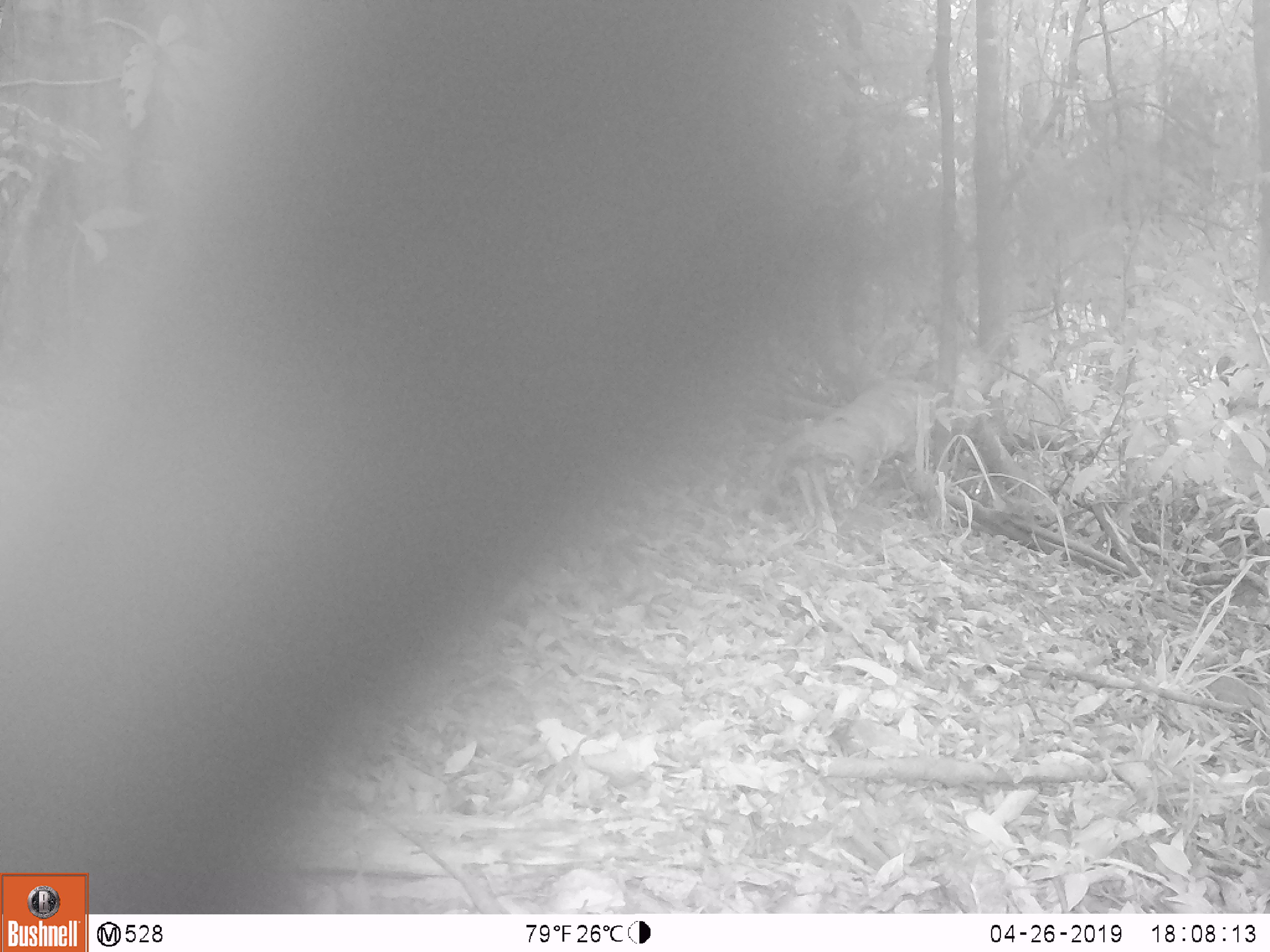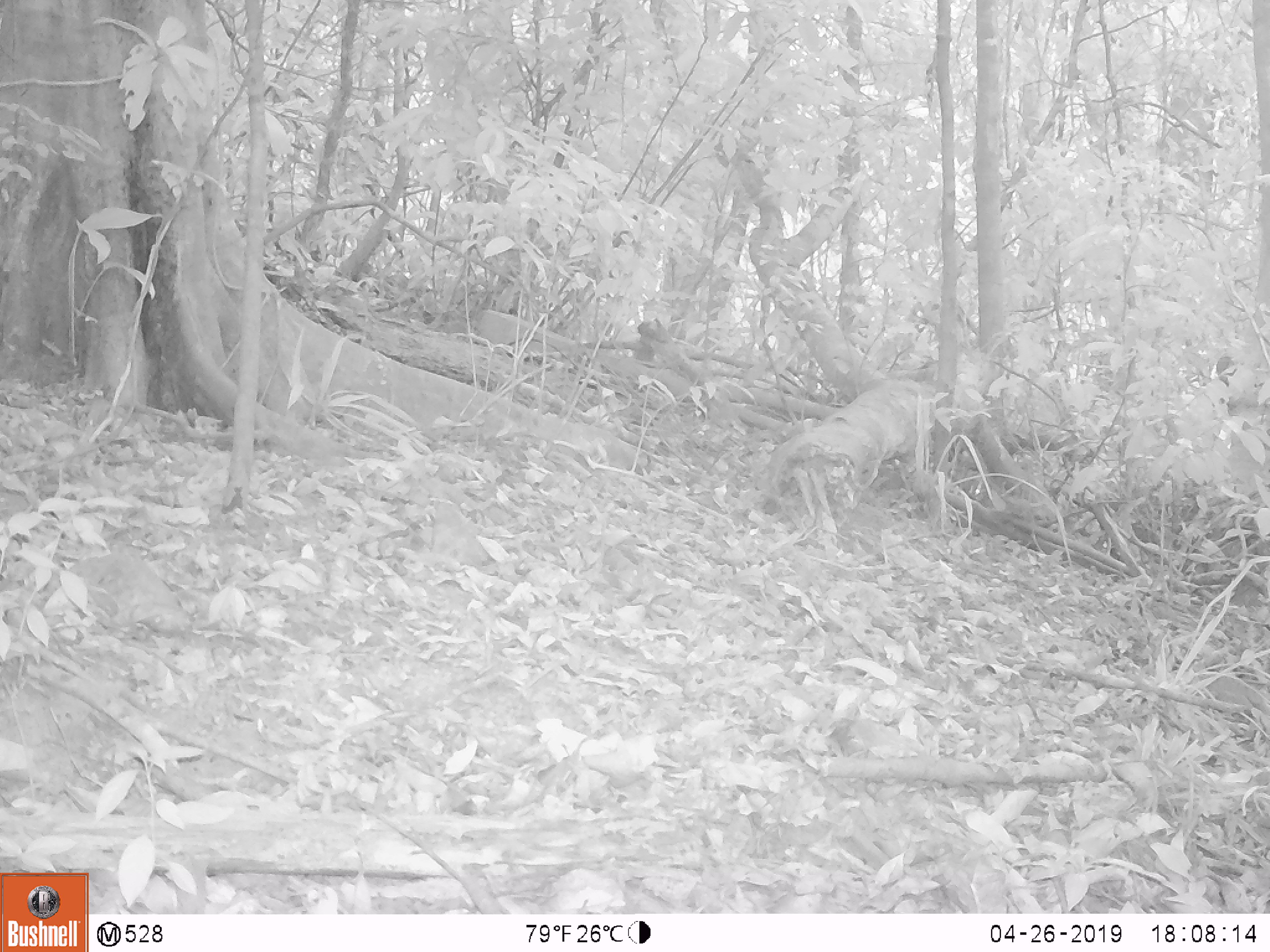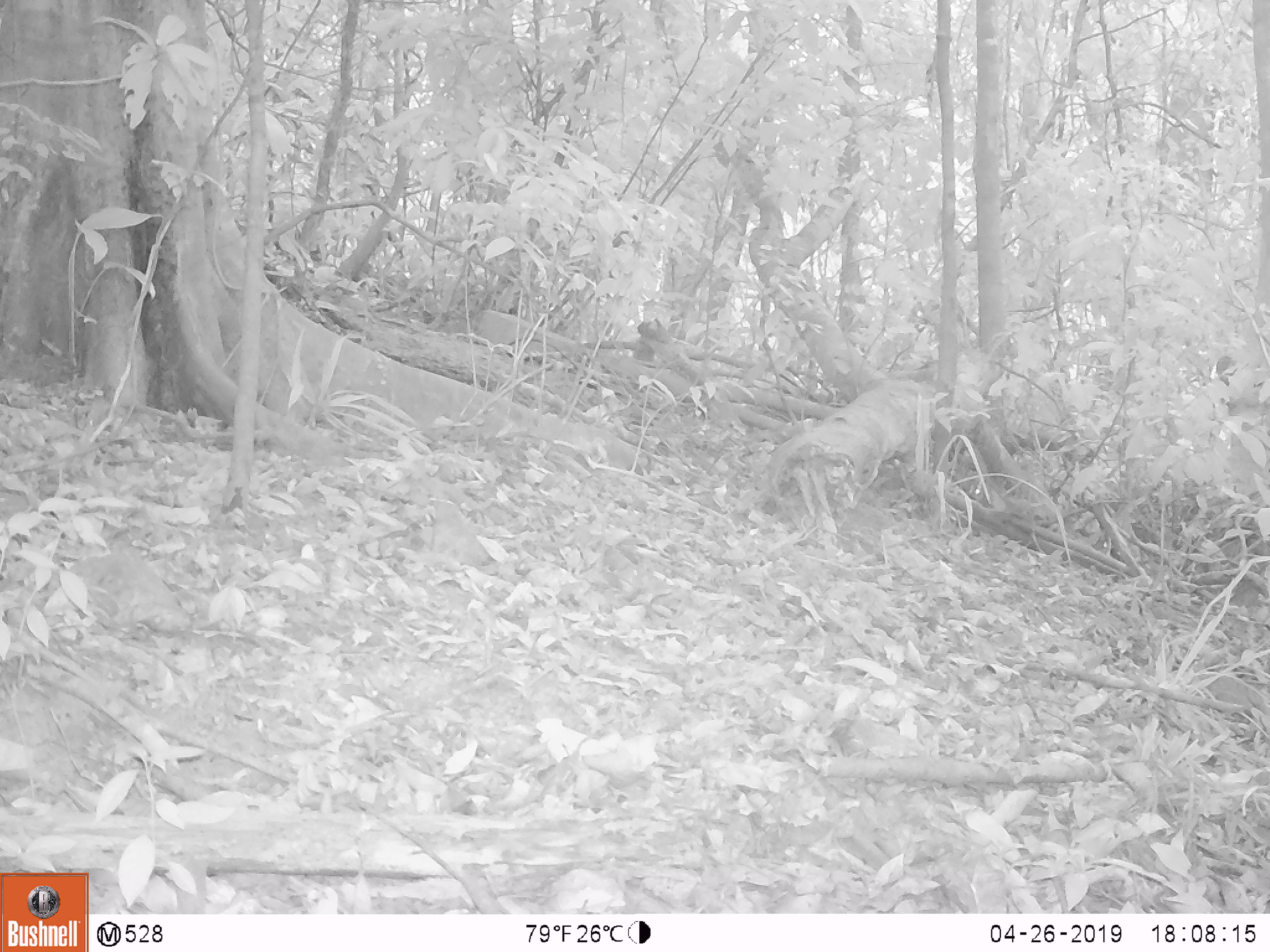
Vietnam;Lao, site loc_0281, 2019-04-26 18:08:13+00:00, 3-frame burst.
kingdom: Animalia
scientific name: Animalia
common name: animal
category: unidentified animal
Unidentified animal (animal) (Animalia). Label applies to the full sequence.